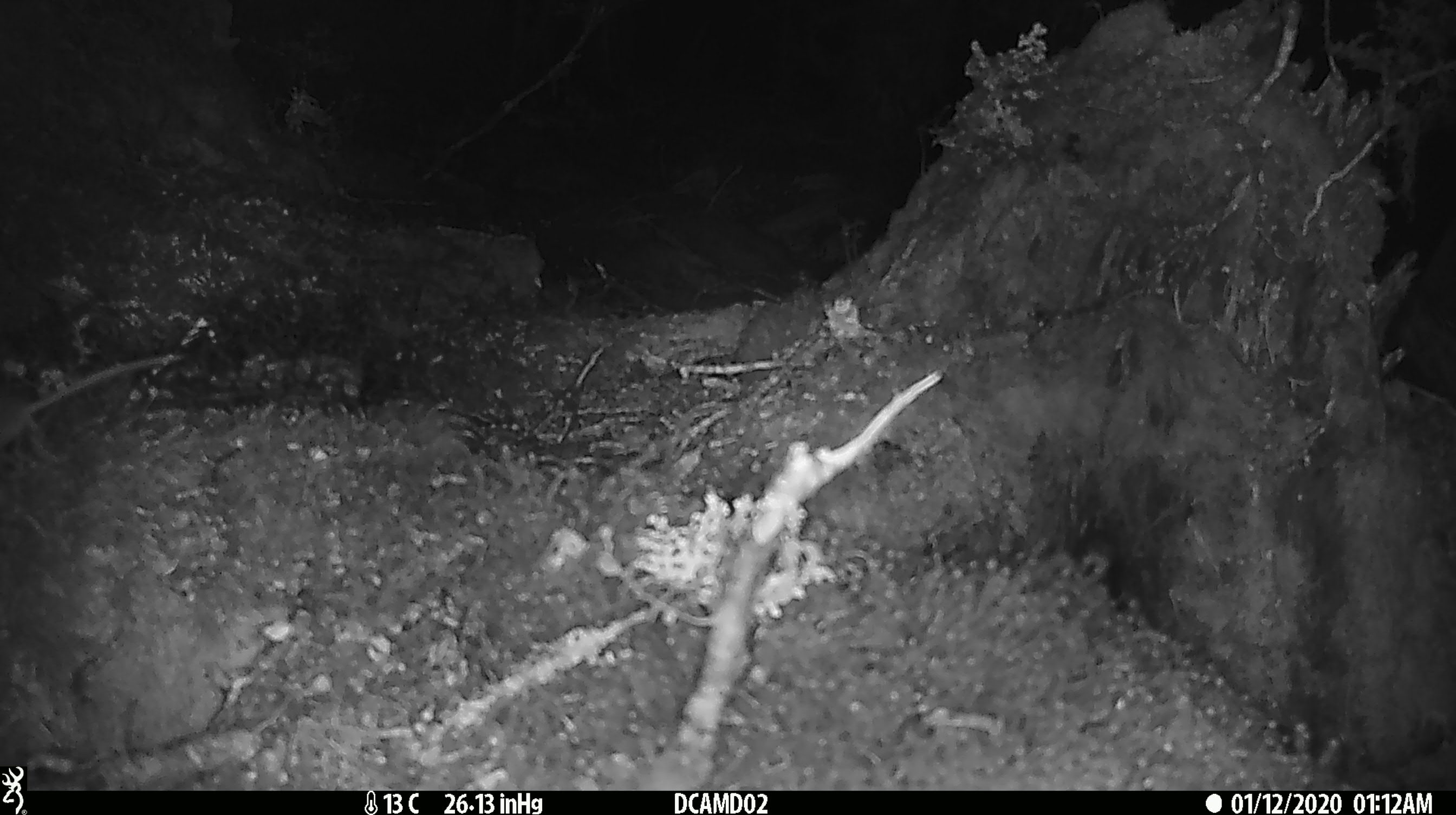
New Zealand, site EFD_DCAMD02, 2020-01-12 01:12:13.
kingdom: Animalia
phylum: Chordata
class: Mammalia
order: Rodentia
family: Muridae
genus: Mus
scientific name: Mus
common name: mouse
Mouse (Mus).